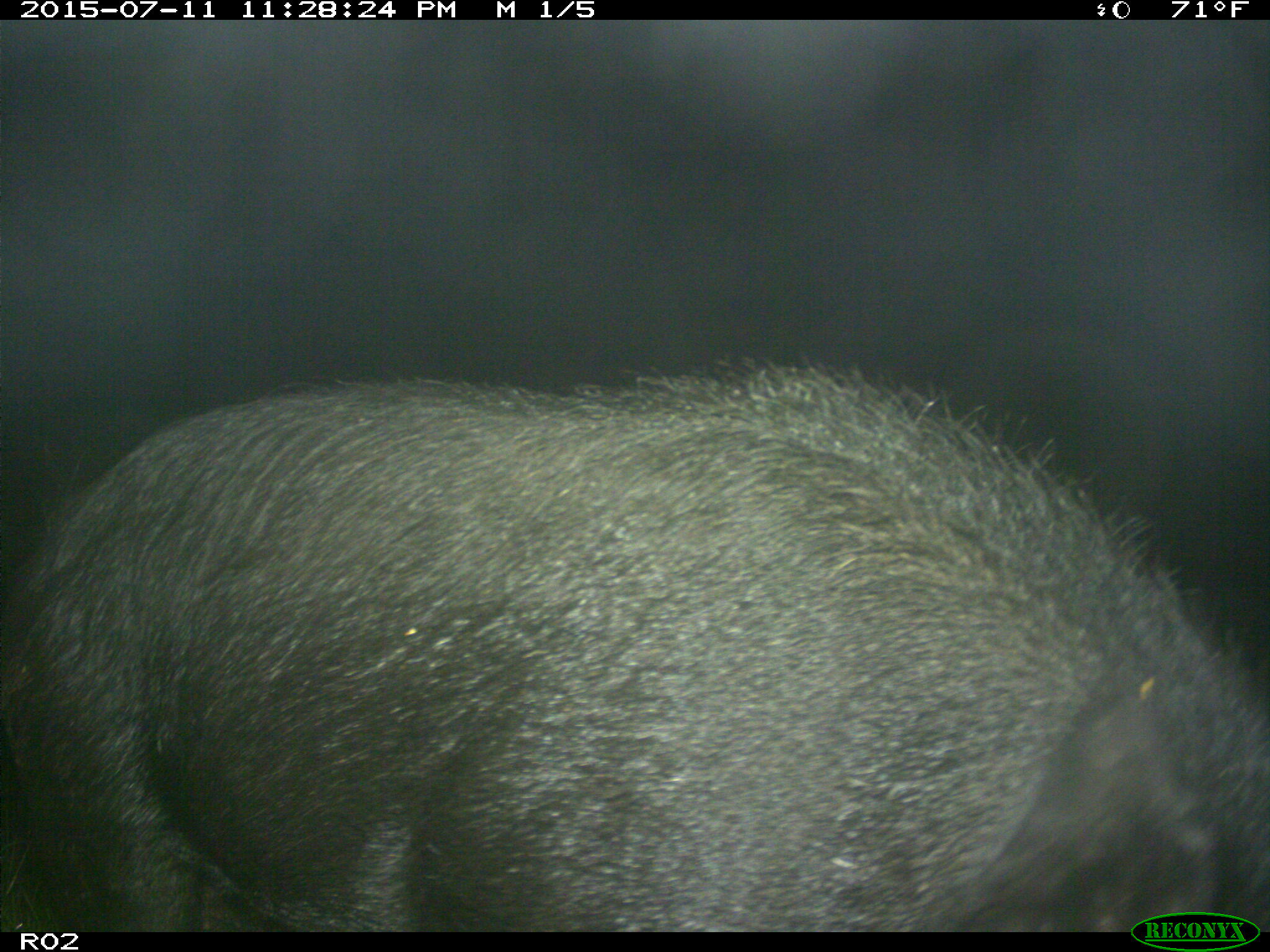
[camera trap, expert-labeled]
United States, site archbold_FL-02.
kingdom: Animalia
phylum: Chordata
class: Mammalia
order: Artiodactyla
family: Suidae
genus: Sus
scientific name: Sus scrofa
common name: wild boar